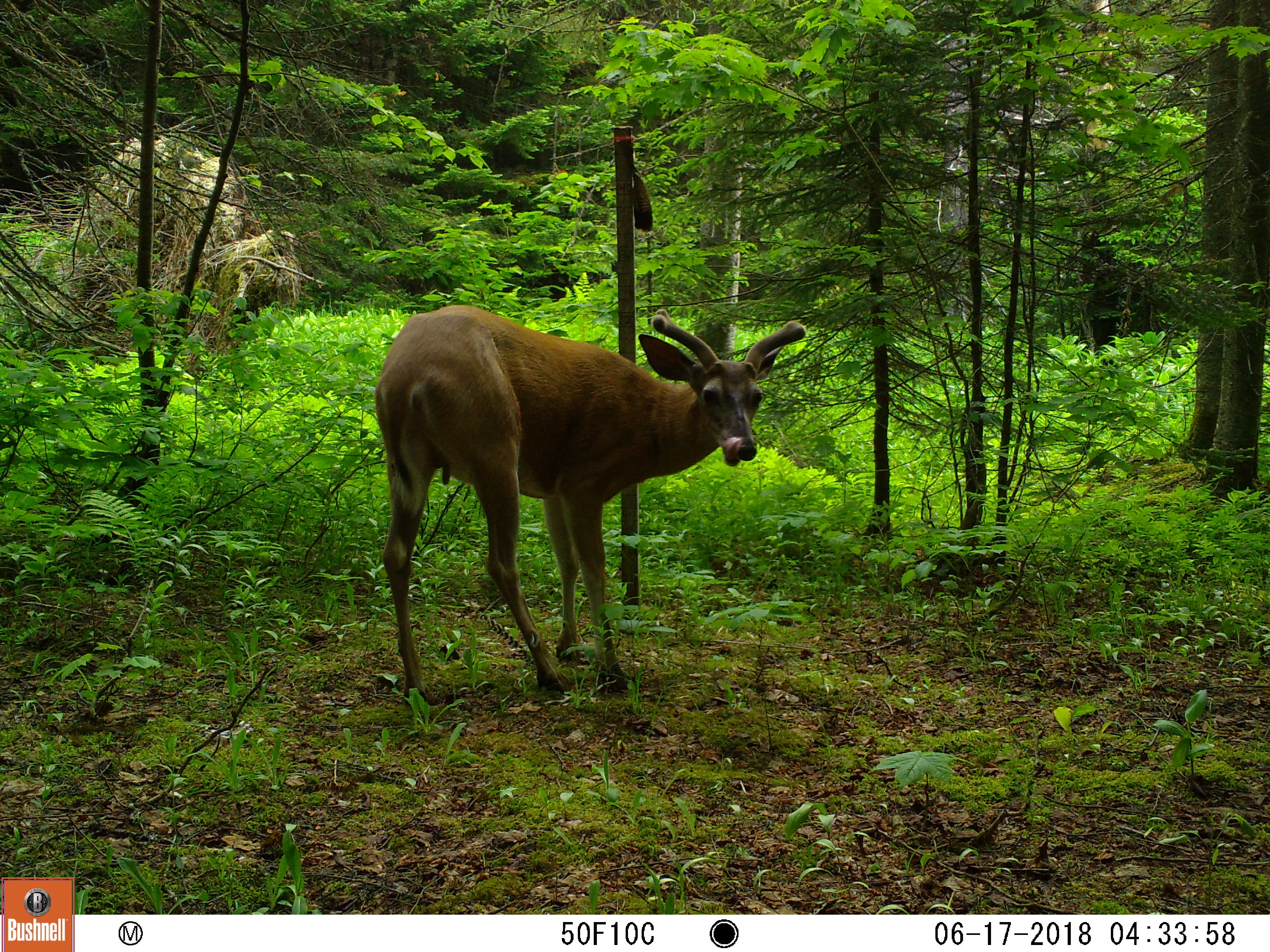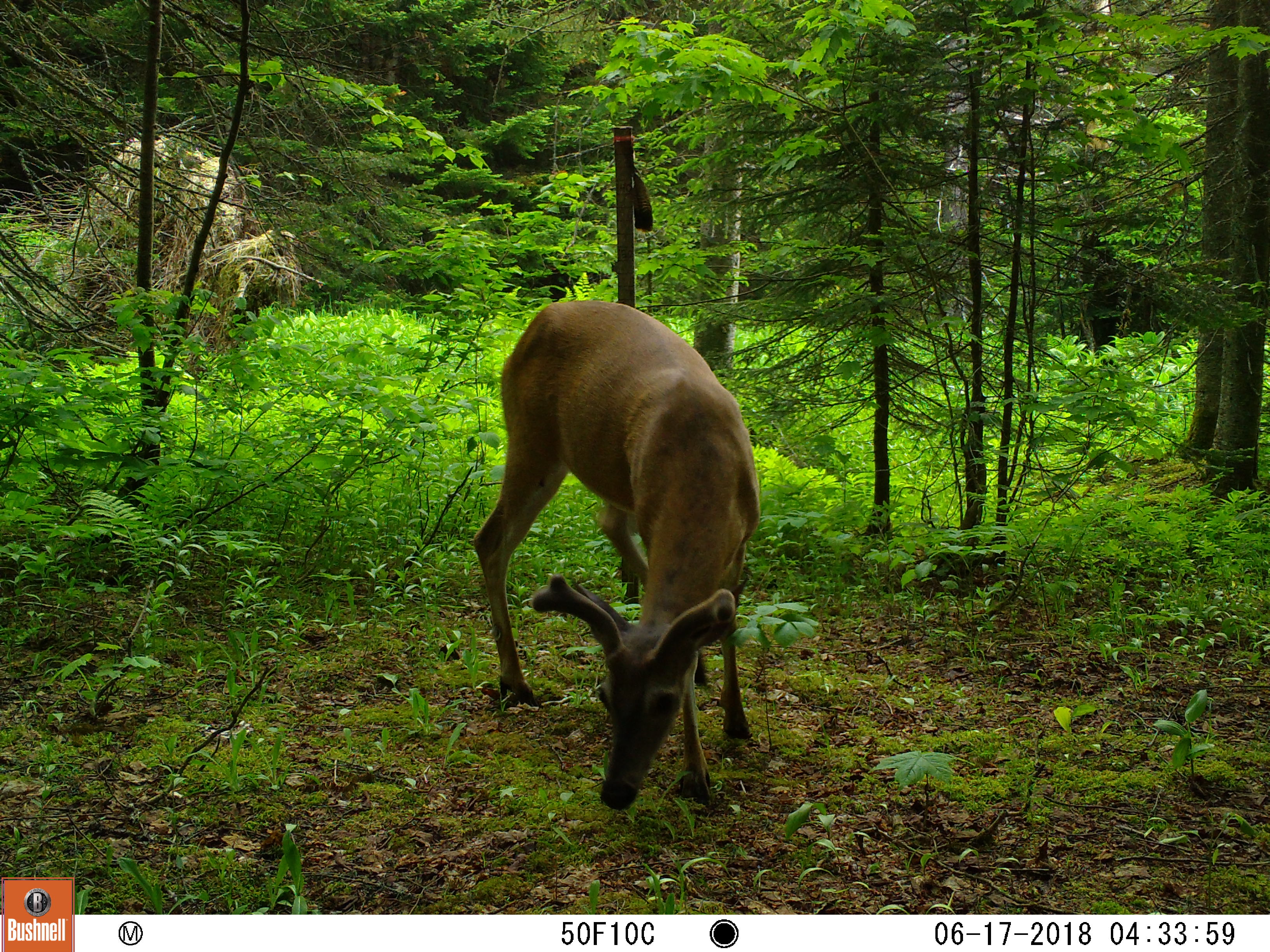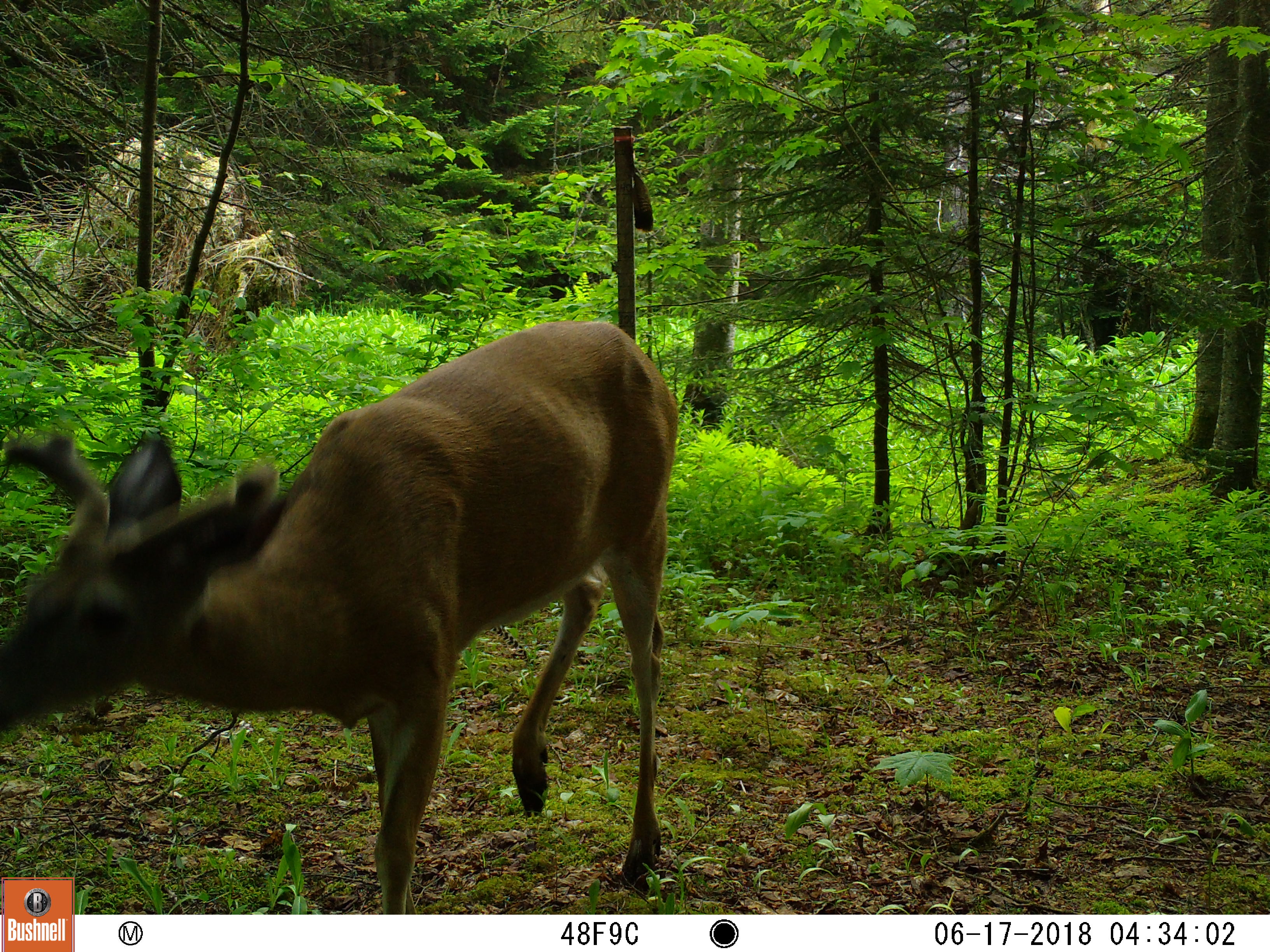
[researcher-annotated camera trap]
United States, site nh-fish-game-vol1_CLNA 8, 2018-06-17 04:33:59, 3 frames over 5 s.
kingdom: Animalia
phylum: Chordata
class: Mammalia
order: Artiodactyla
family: Cervidae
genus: Odocoileus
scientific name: Odocoileus virginianus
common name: white-tailed deer